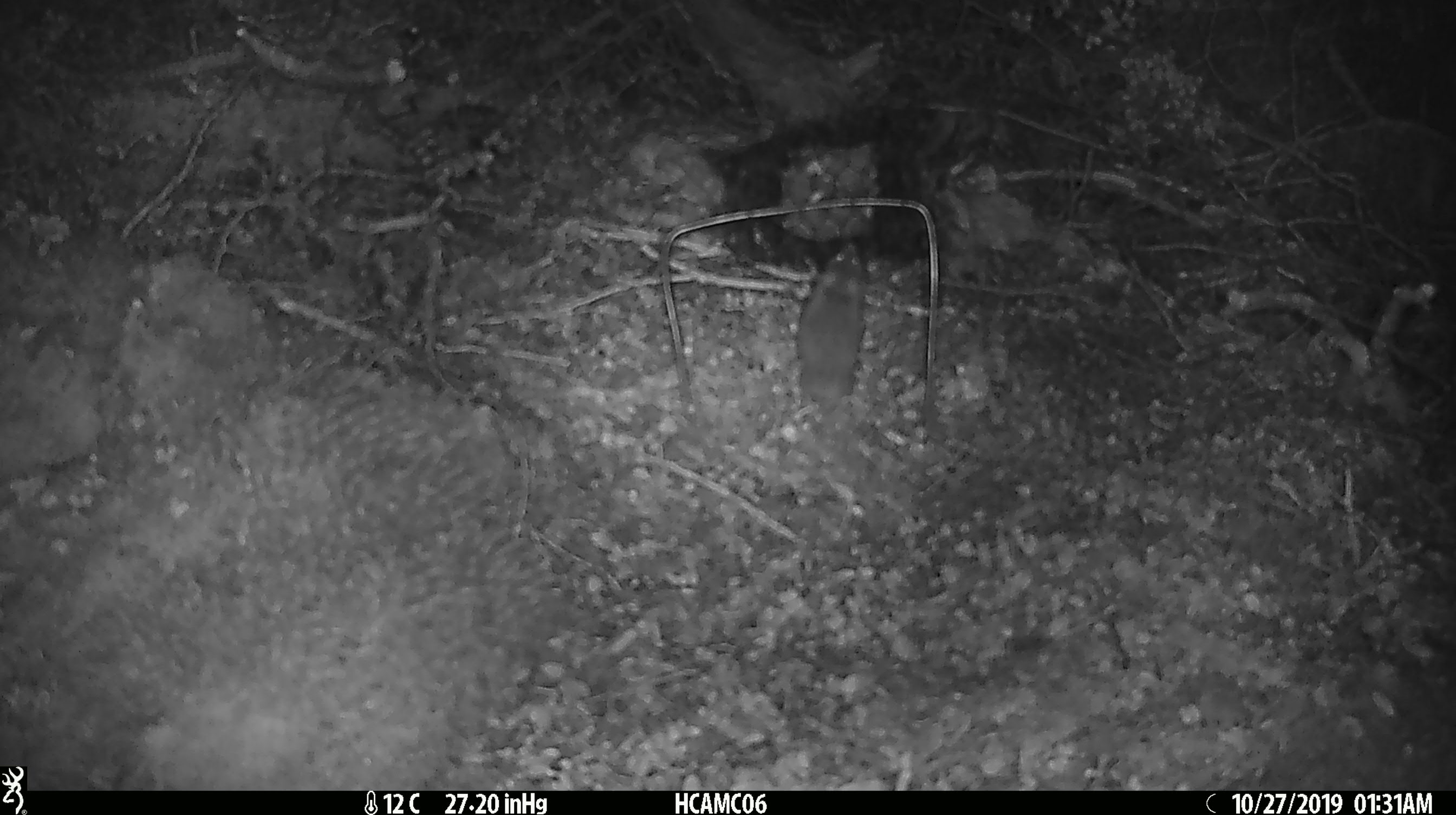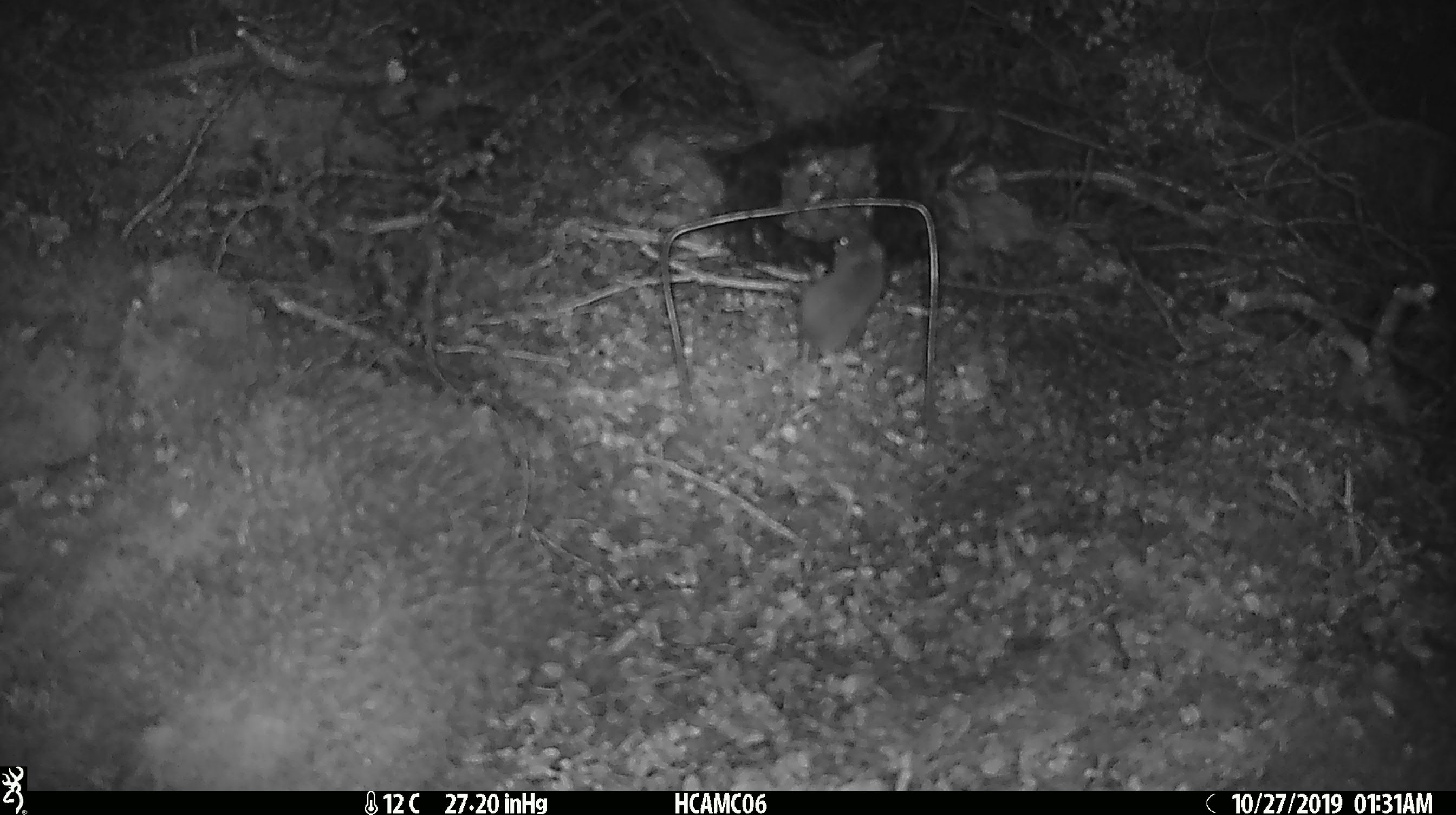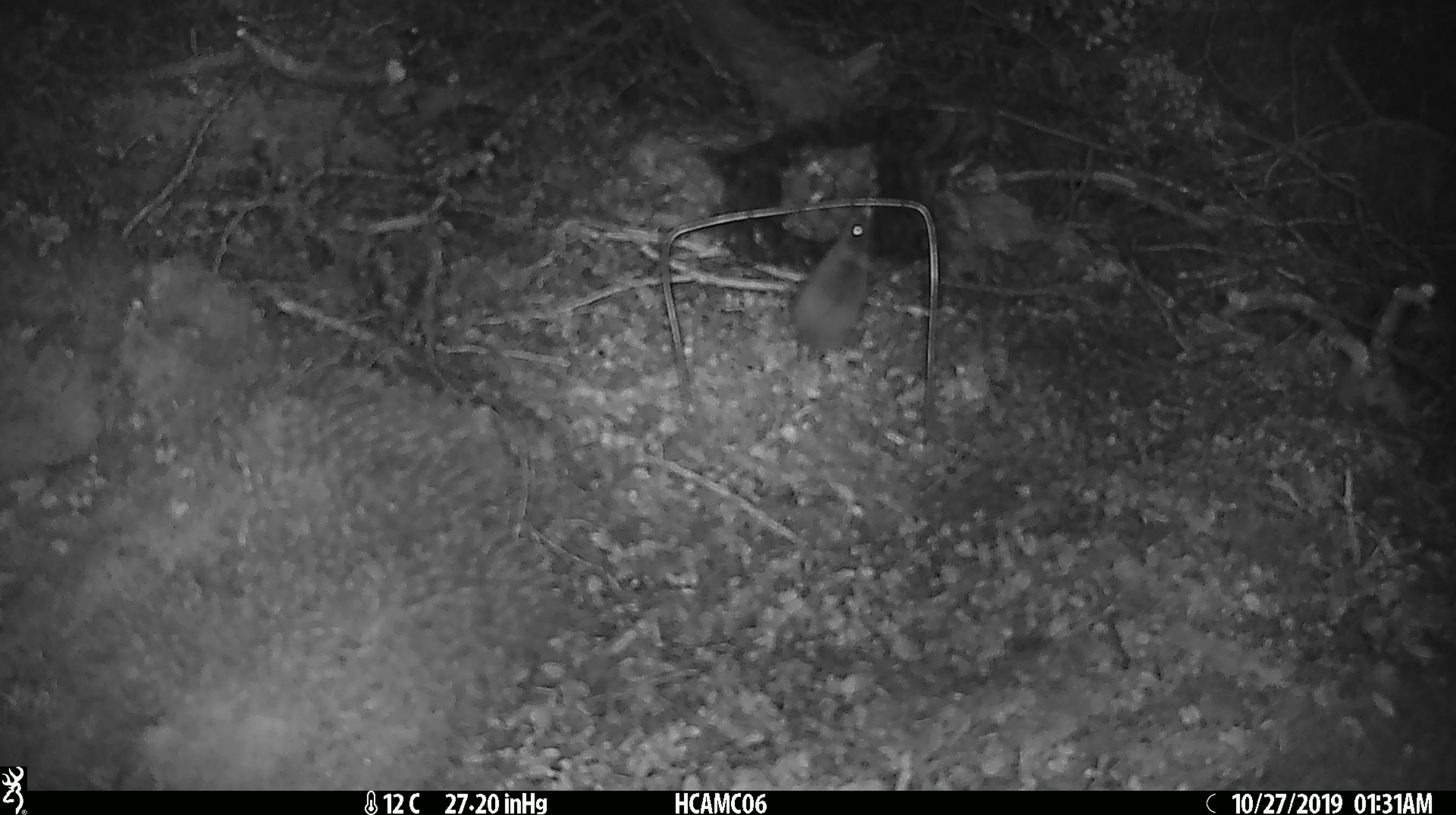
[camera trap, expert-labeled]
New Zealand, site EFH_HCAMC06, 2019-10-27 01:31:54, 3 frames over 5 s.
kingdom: Animalia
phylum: Chordata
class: Mammalia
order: Rodentia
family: Muridae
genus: Mus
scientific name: Mus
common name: mouse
Mouse (Mus).